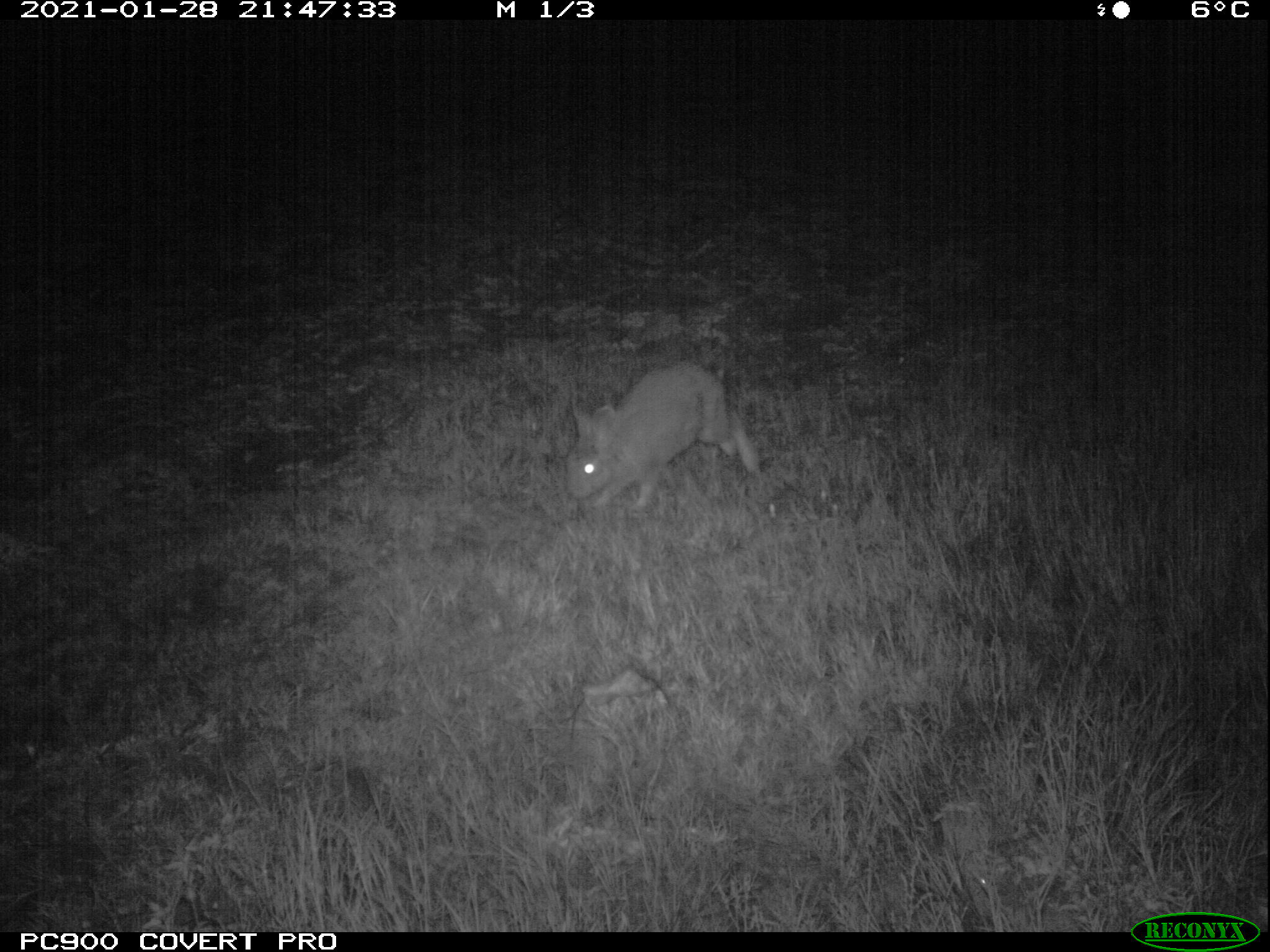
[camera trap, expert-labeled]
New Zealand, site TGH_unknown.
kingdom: Animalia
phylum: Chordata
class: Mammalia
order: Lagomorpha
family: Leporidae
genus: Oryctolagus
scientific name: Oryctolagus cuniculus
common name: european rabbit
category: rabbit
Rabbit (european rabbit) (Oryctolagus cuniculus).